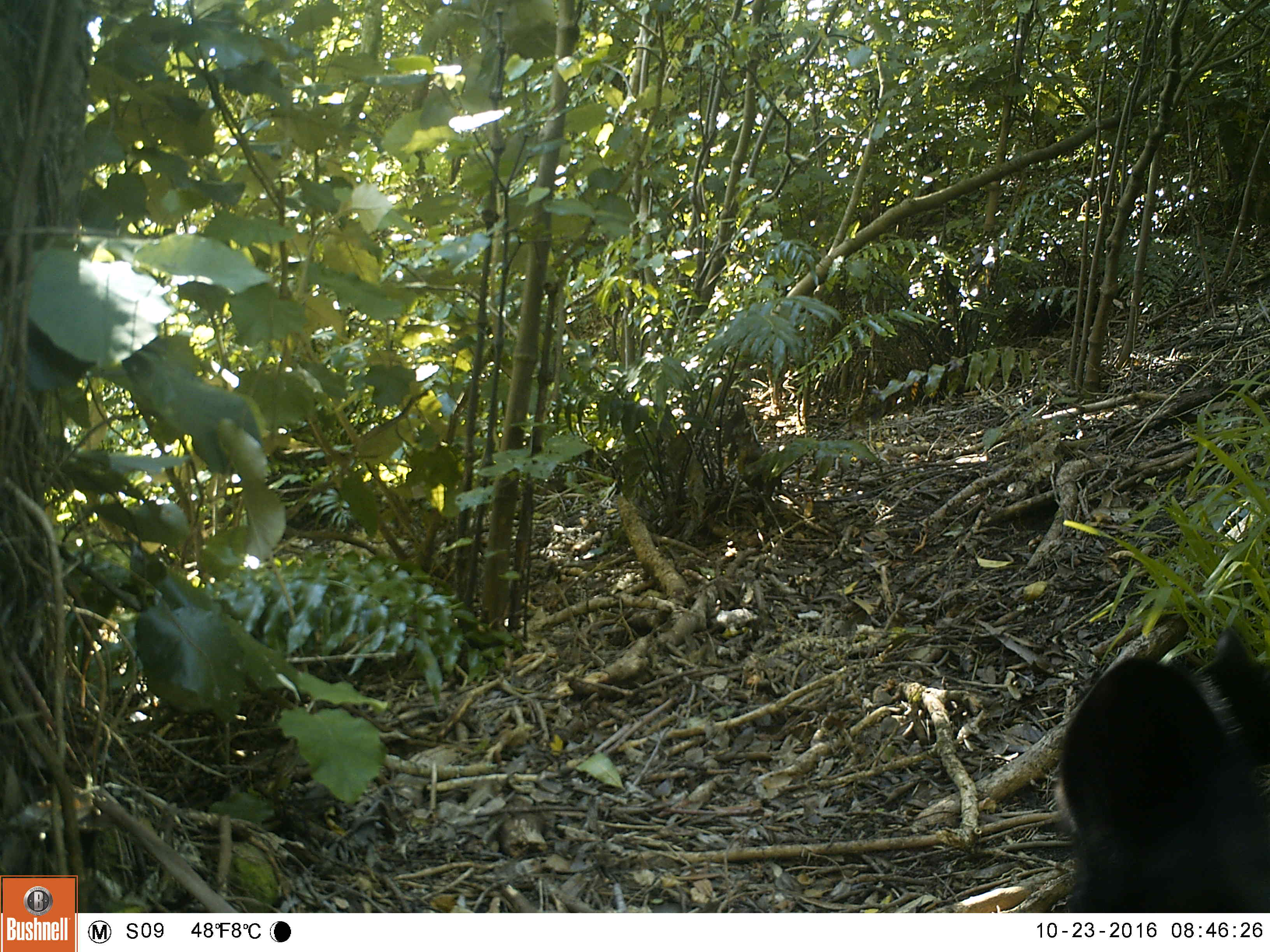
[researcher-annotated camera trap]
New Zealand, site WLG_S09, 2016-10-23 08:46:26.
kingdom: Animalia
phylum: Chordata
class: Mammalia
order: Carnivora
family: Felidae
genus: Felis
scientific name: Felis catus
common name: domestic cat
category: cat